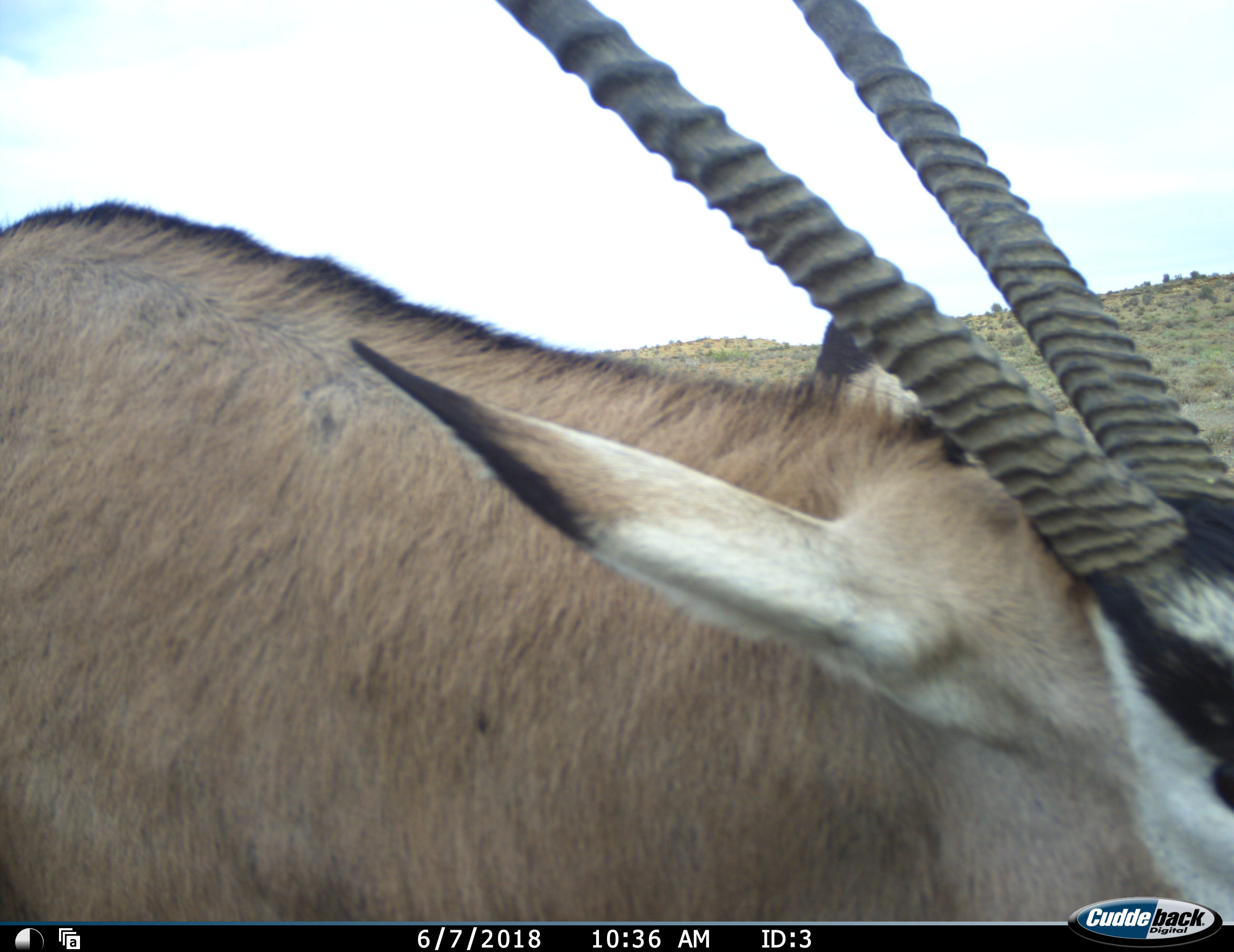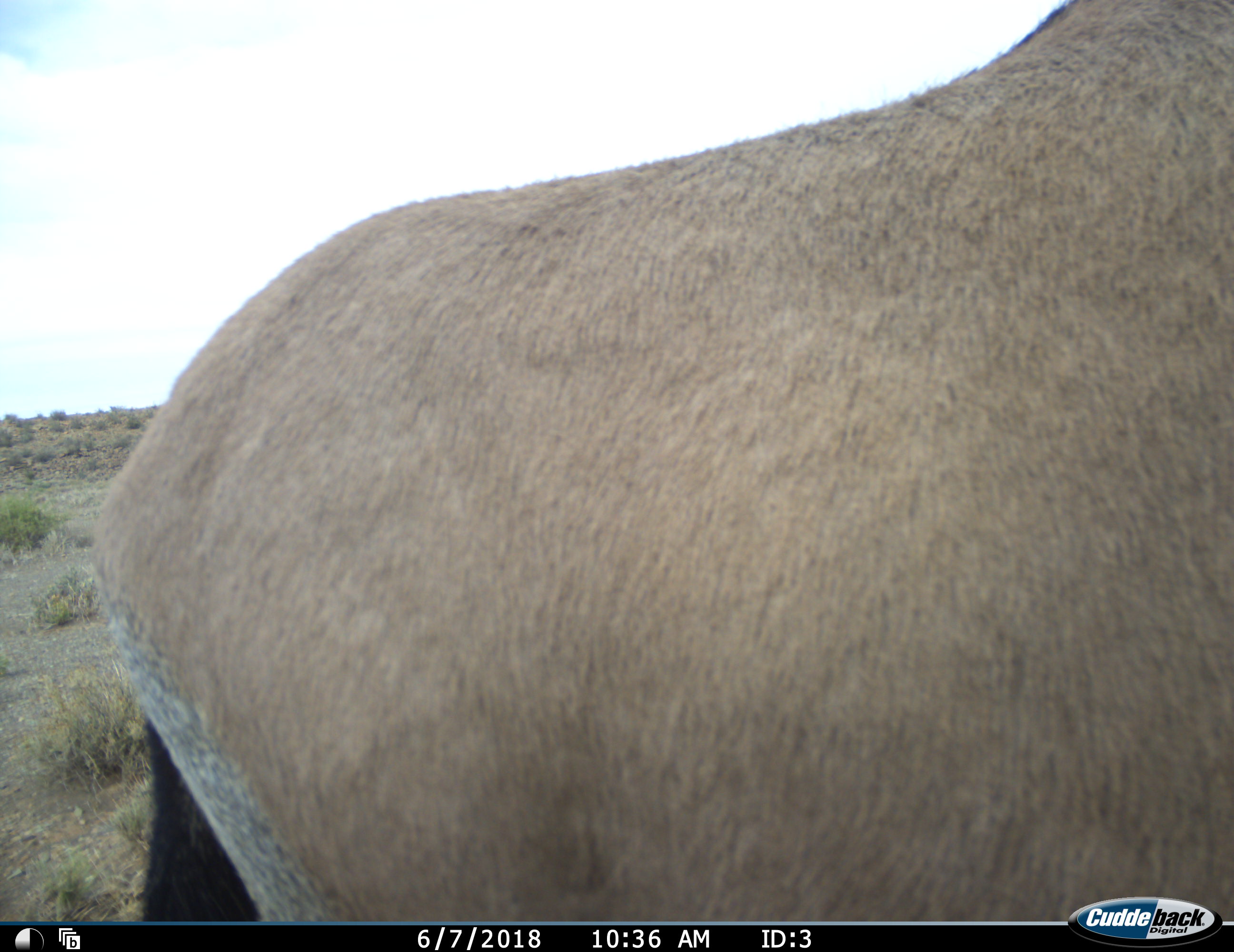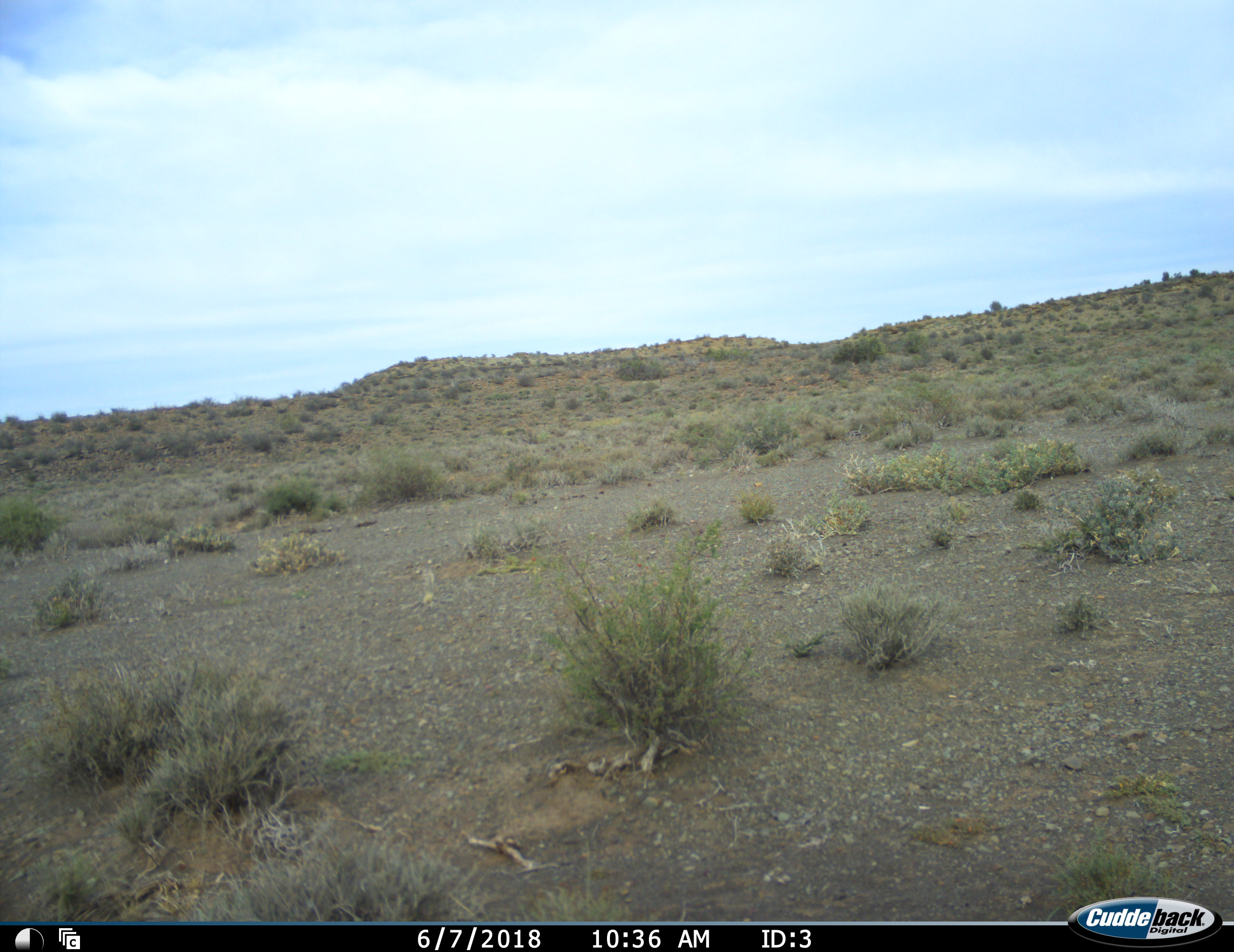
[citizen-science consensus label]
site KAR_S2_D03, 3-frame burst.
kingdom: Animalia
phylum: Chordata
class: Mammalia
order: Artiodactyla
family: Bovidae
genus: Oryx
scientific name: Oryx gazella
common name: gemsbok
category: oryx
Oryx (gemsbok) (Oryx gazella), count 1. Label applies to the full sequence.